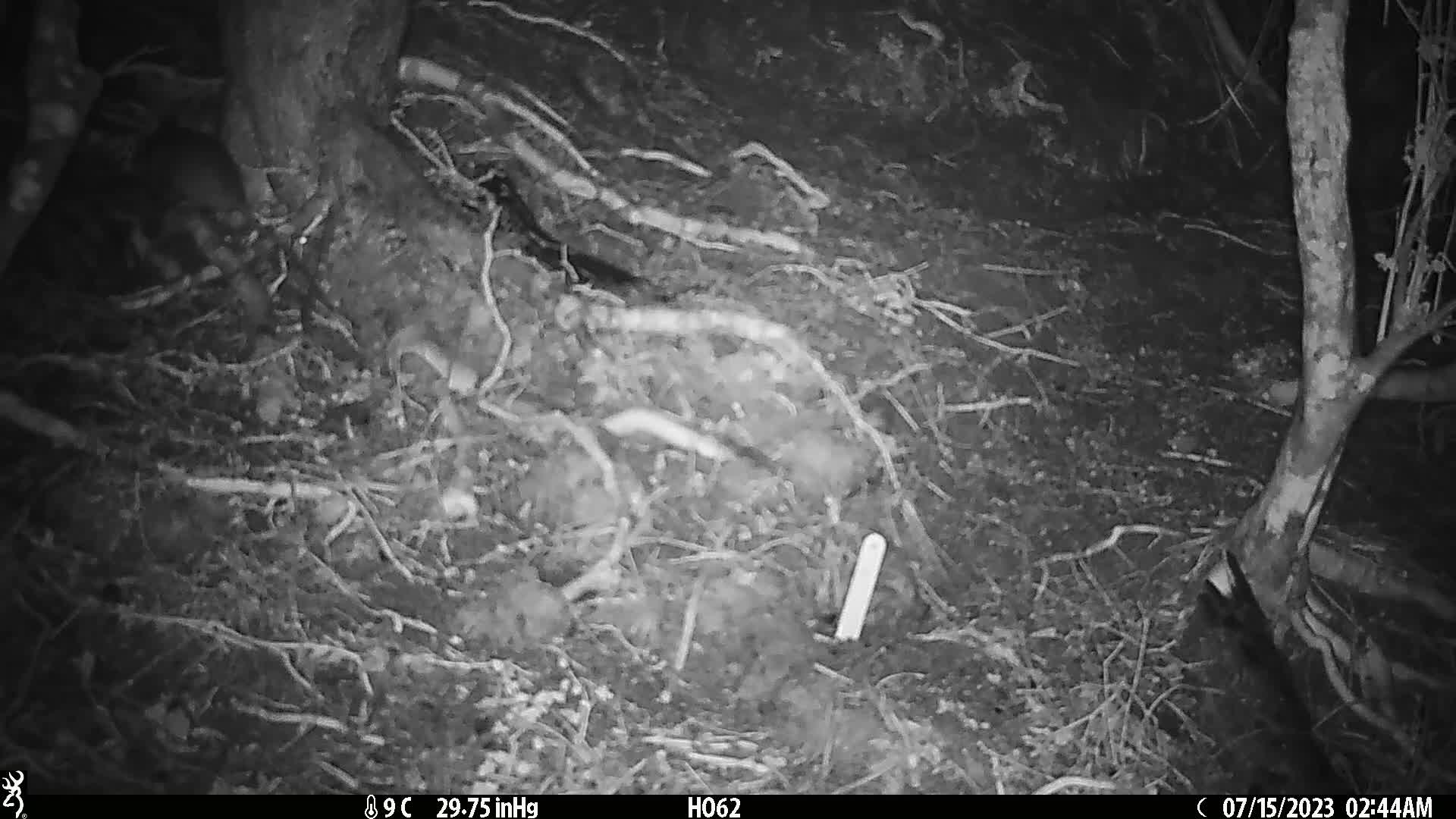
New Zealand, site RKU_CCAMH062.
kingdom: Animalia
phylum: Chordata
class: Mammalia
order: Rodentia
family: Muridae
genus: Rattus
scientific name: Rattus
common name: rat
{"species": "rat (Rattus)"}